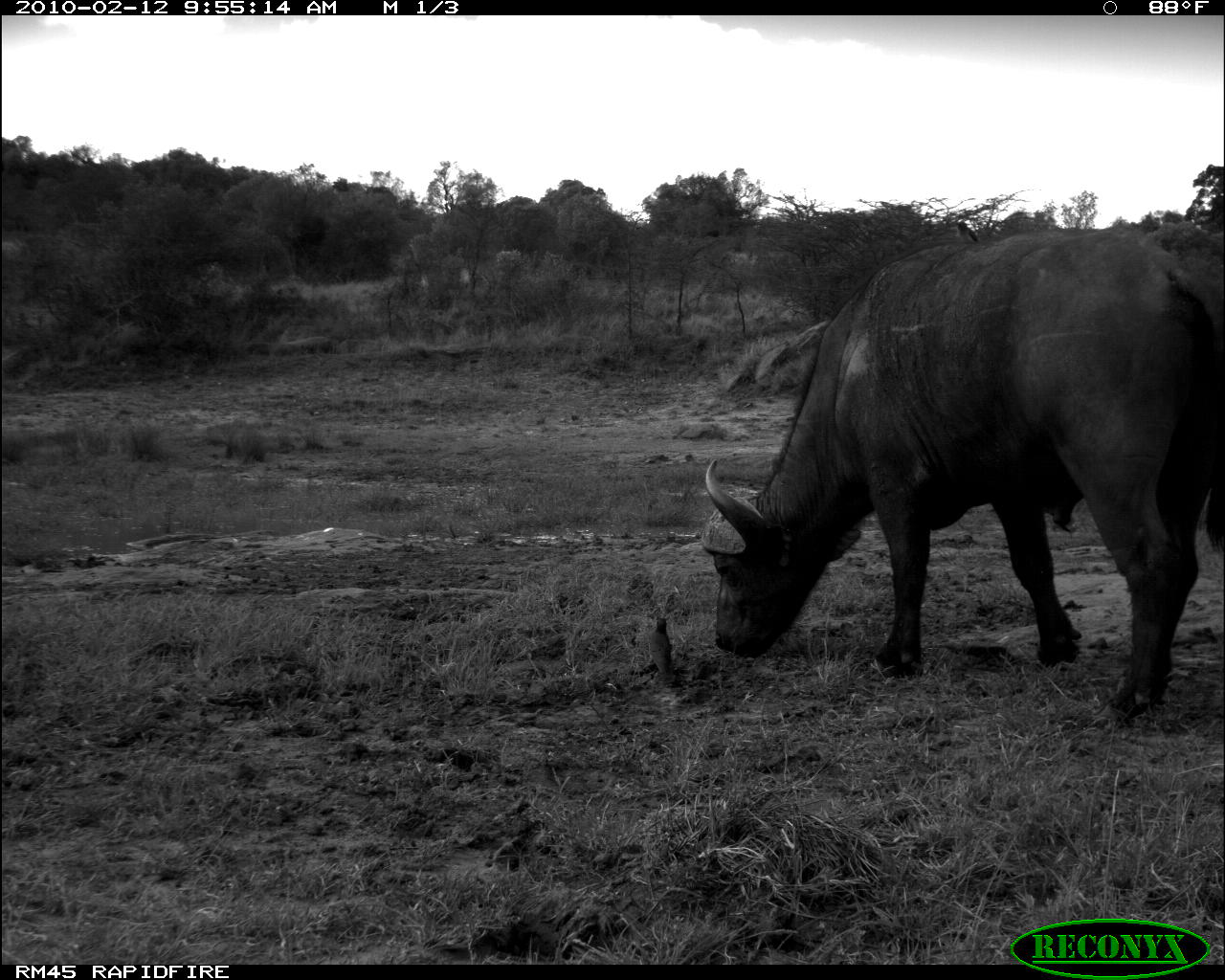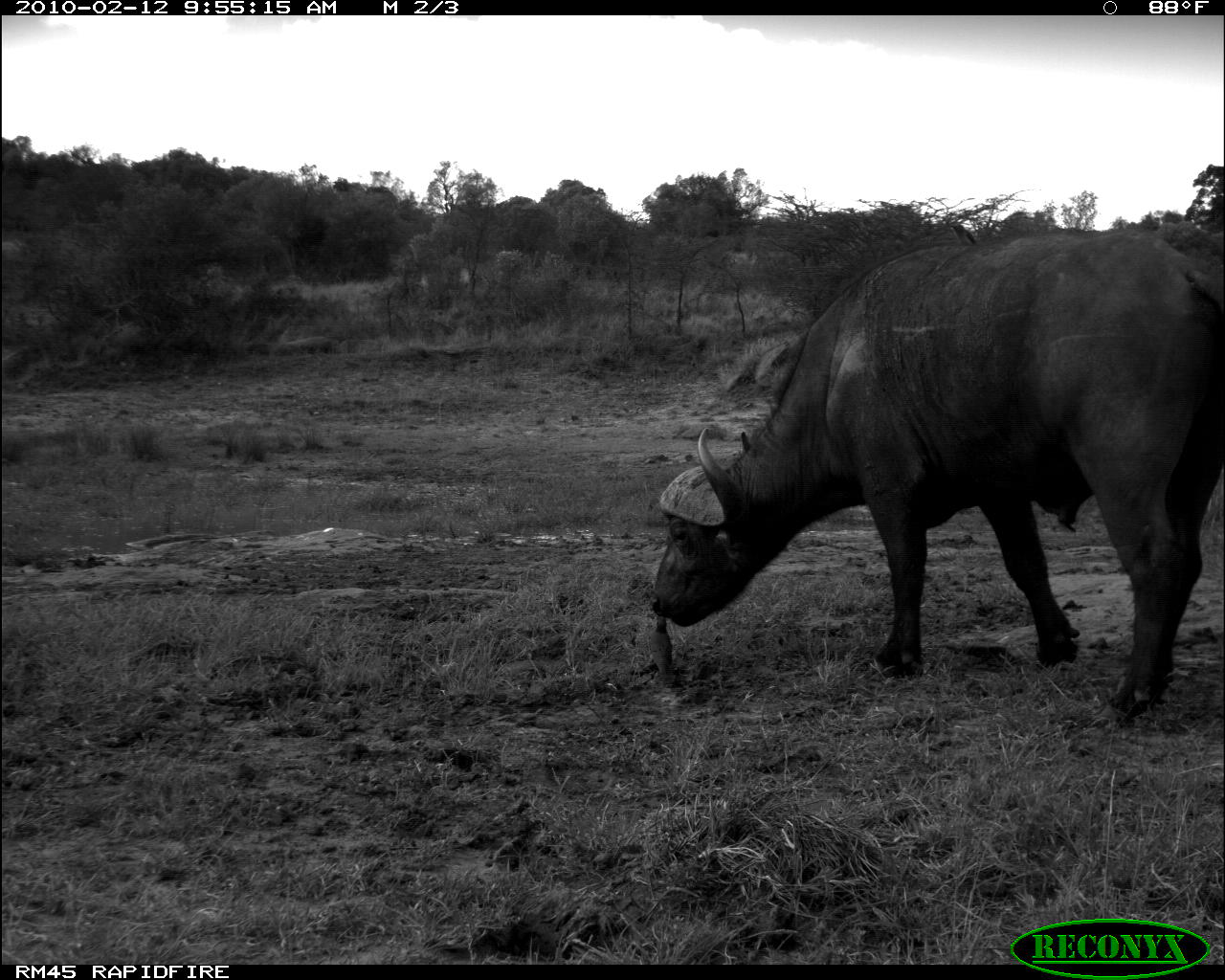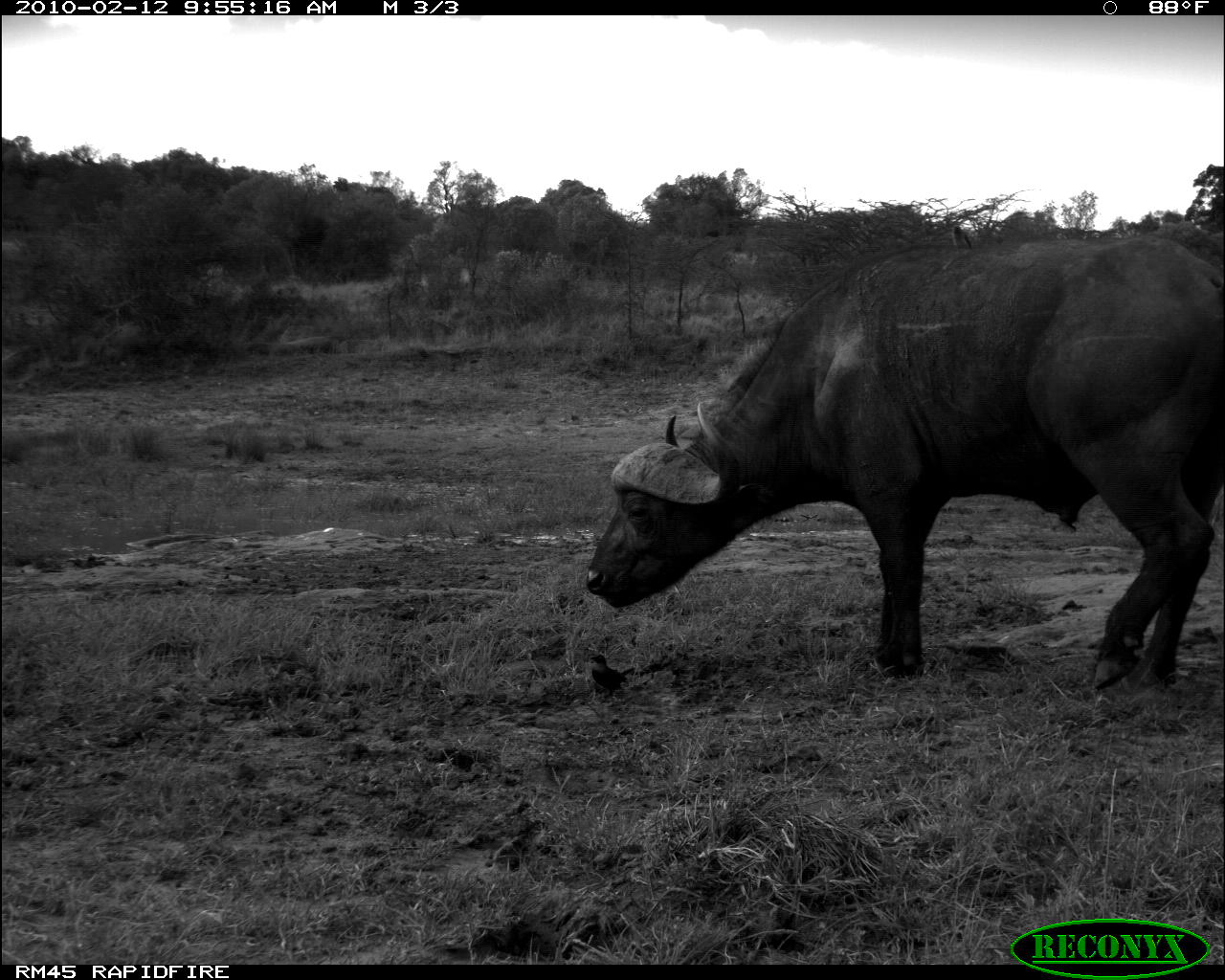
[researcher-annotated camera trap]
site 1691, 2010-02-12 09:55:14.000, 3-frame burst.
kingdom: Animalia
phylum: Chordata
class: Mammalia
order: Artiodactyla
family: Bovidae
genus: Syncerus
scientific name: Syncerus caffer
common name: african buffalo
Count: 1.